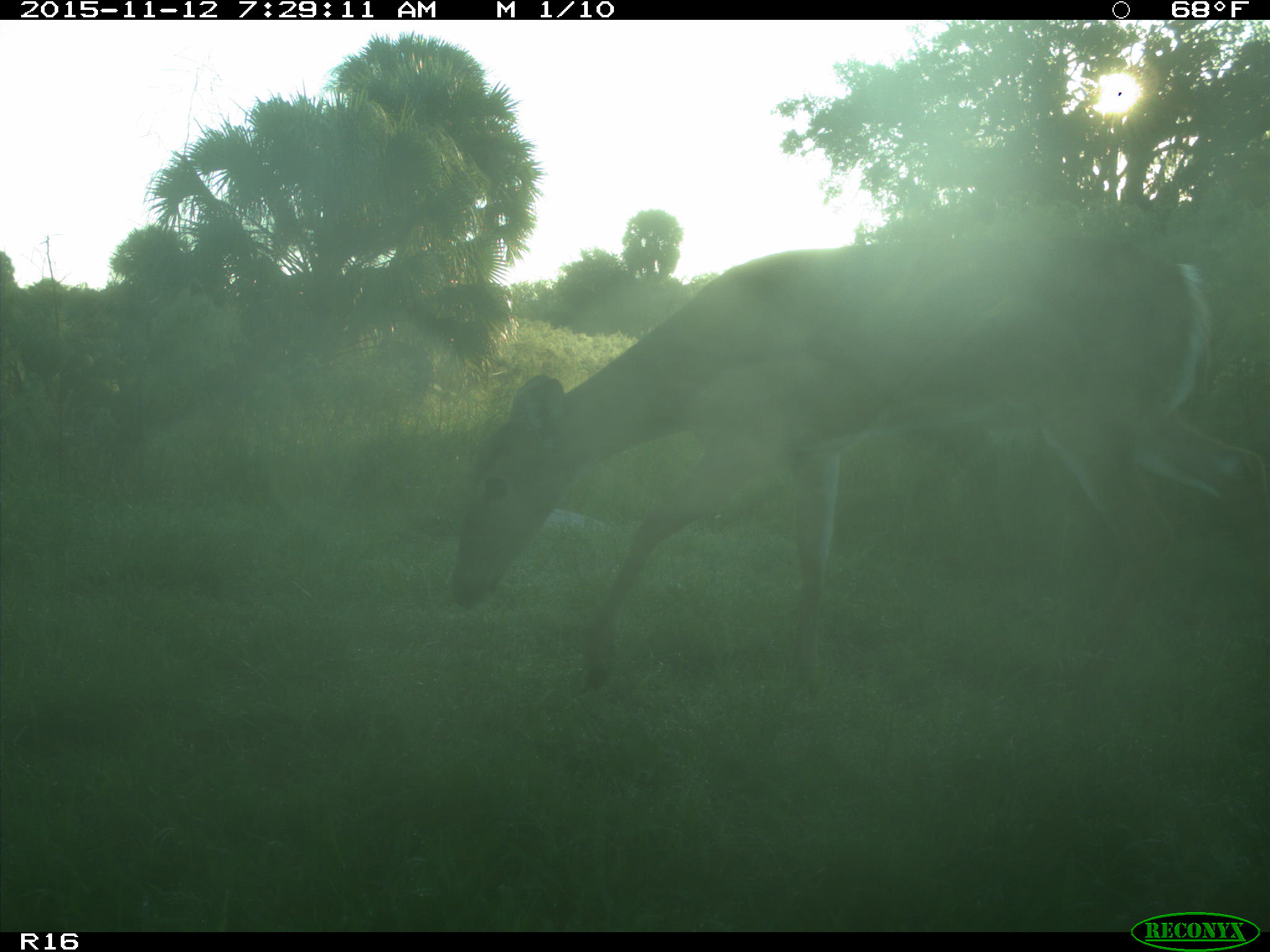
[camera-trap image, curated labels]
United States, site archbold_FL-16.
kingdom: Animalia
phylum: Chordata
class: Mammalia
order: Artiodactyla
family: Cervidae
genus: Odocoileus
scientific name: Odocoileus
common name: deer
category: unidentified deer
Unidentified deer (deer) (Odocoileus).